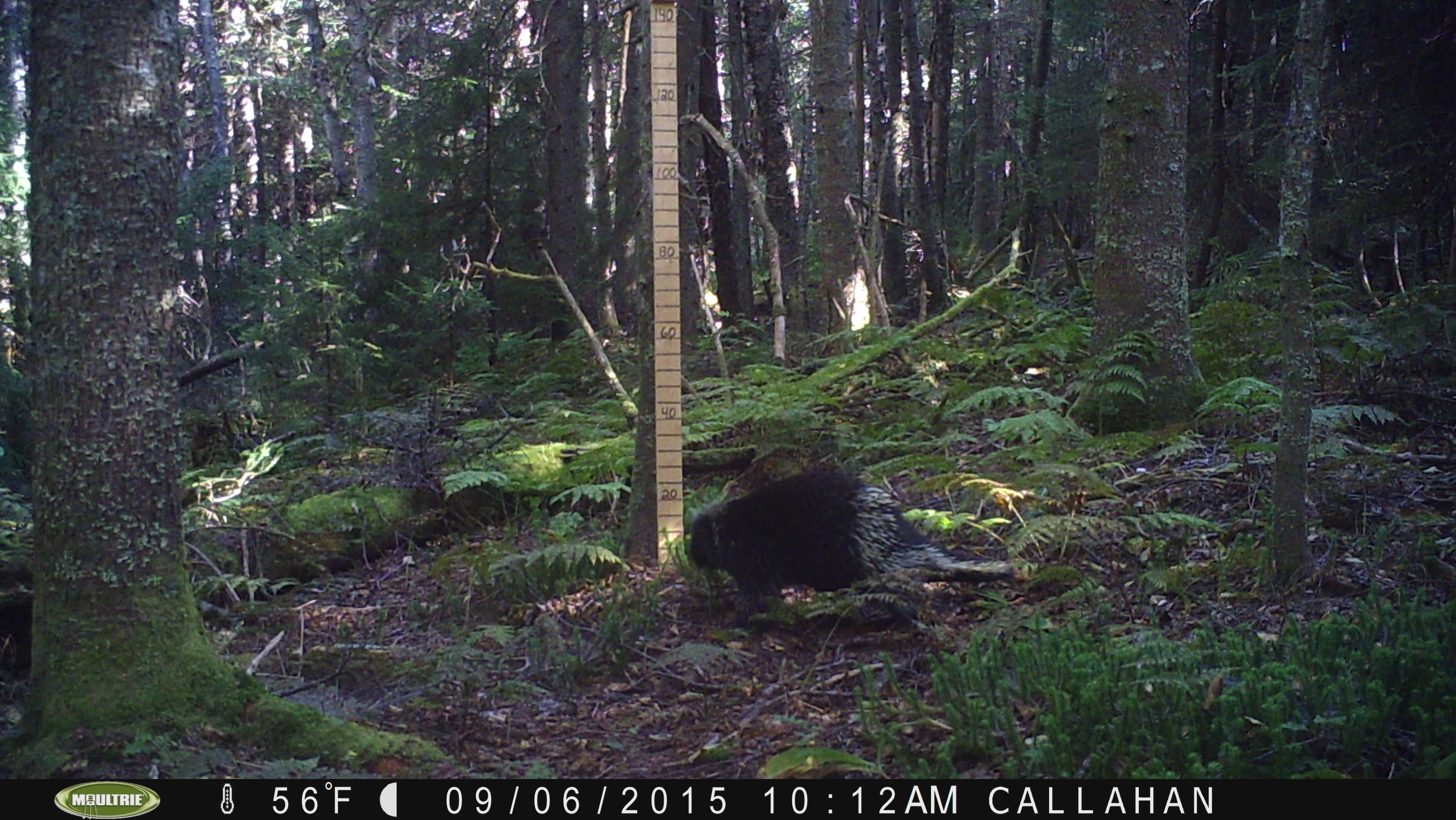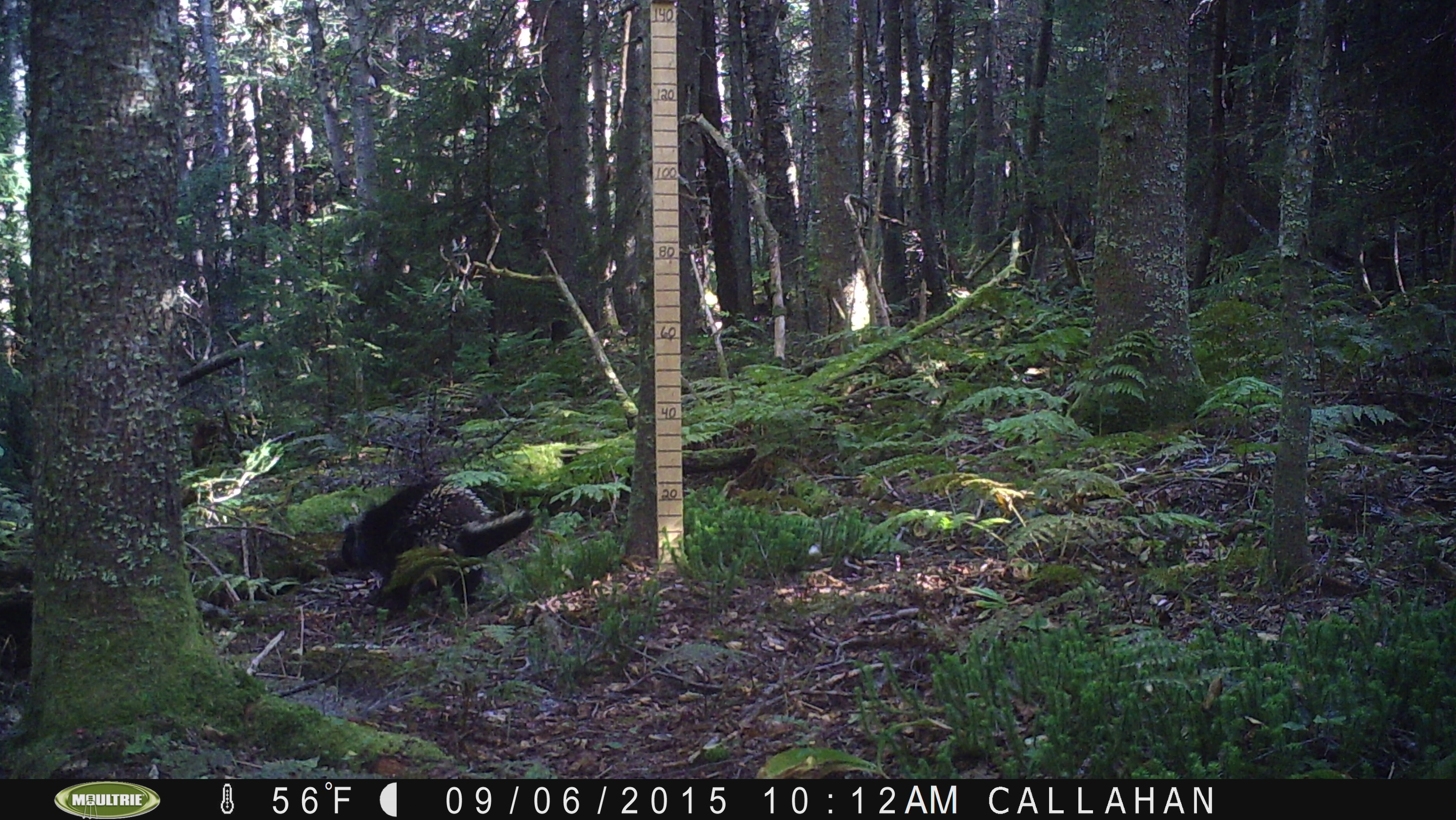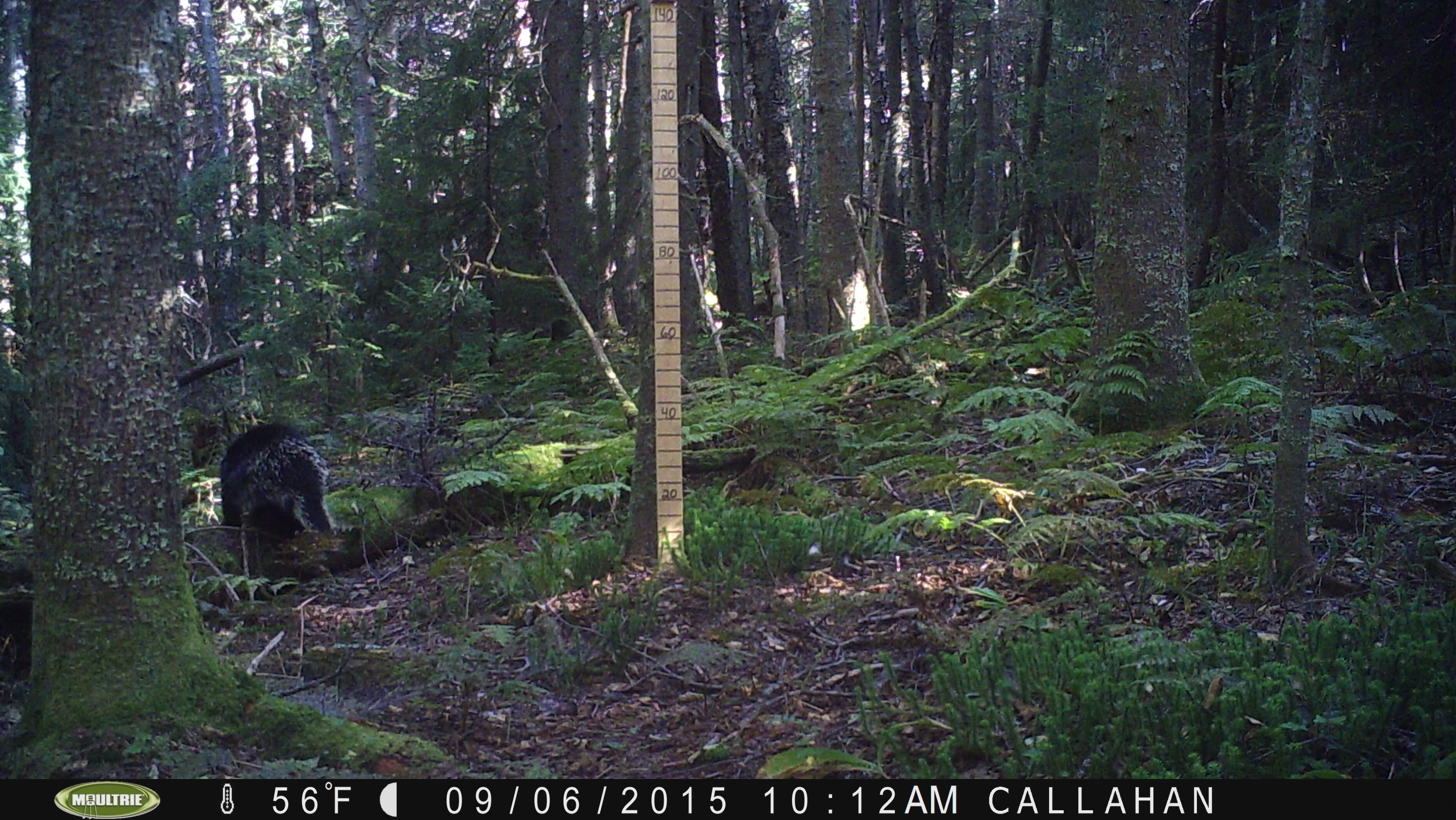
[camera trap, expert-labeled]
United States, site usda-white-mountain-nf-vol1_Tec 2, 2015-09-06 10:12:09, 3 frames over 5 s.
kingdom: Animalia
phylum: Chordata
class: Mammalia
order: Rodentia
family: Erethizontidae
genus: Erethizon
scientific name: Erethizon dorsatum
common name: porcupine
Porcupine (Erethizon dorsatum).